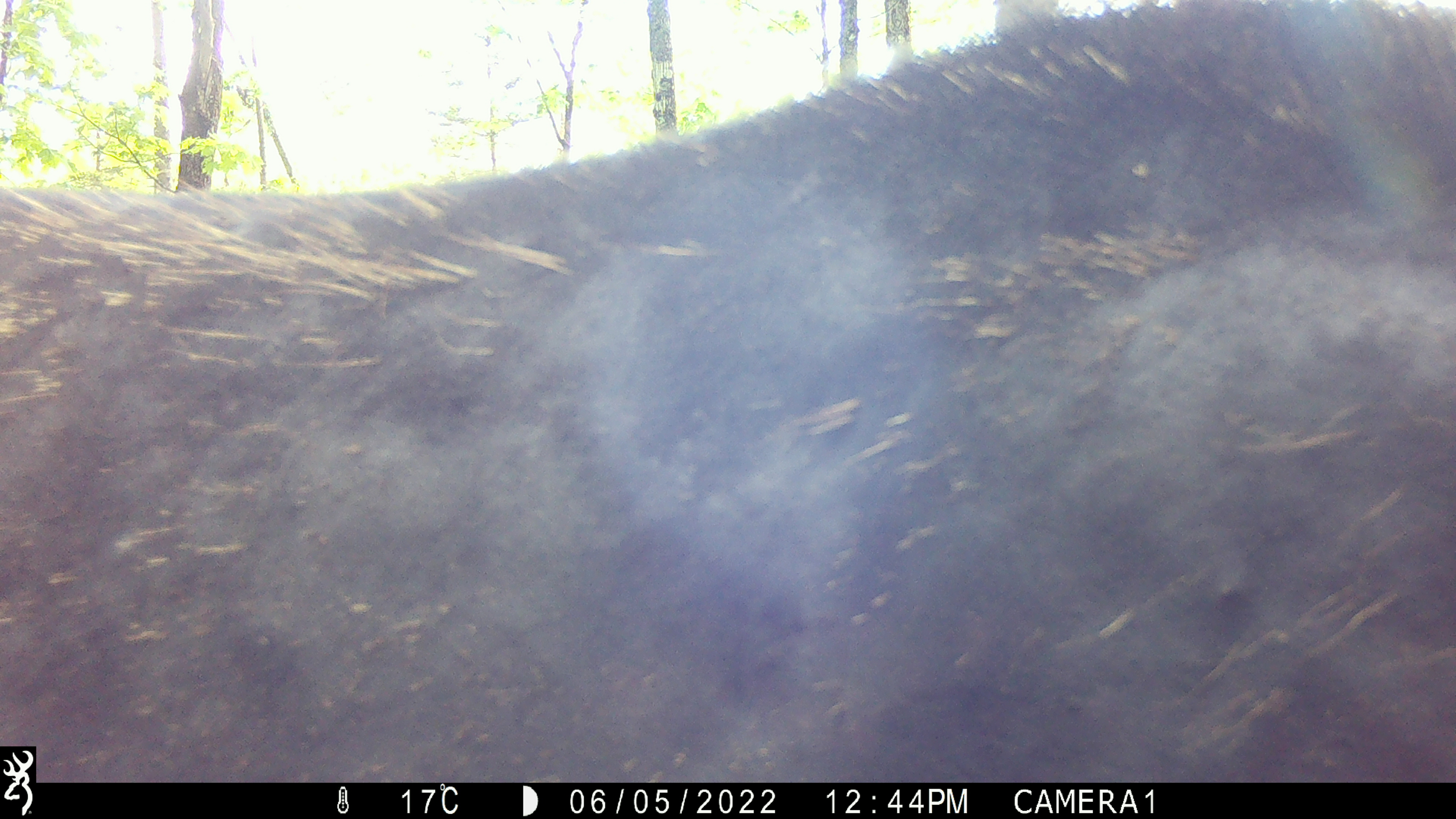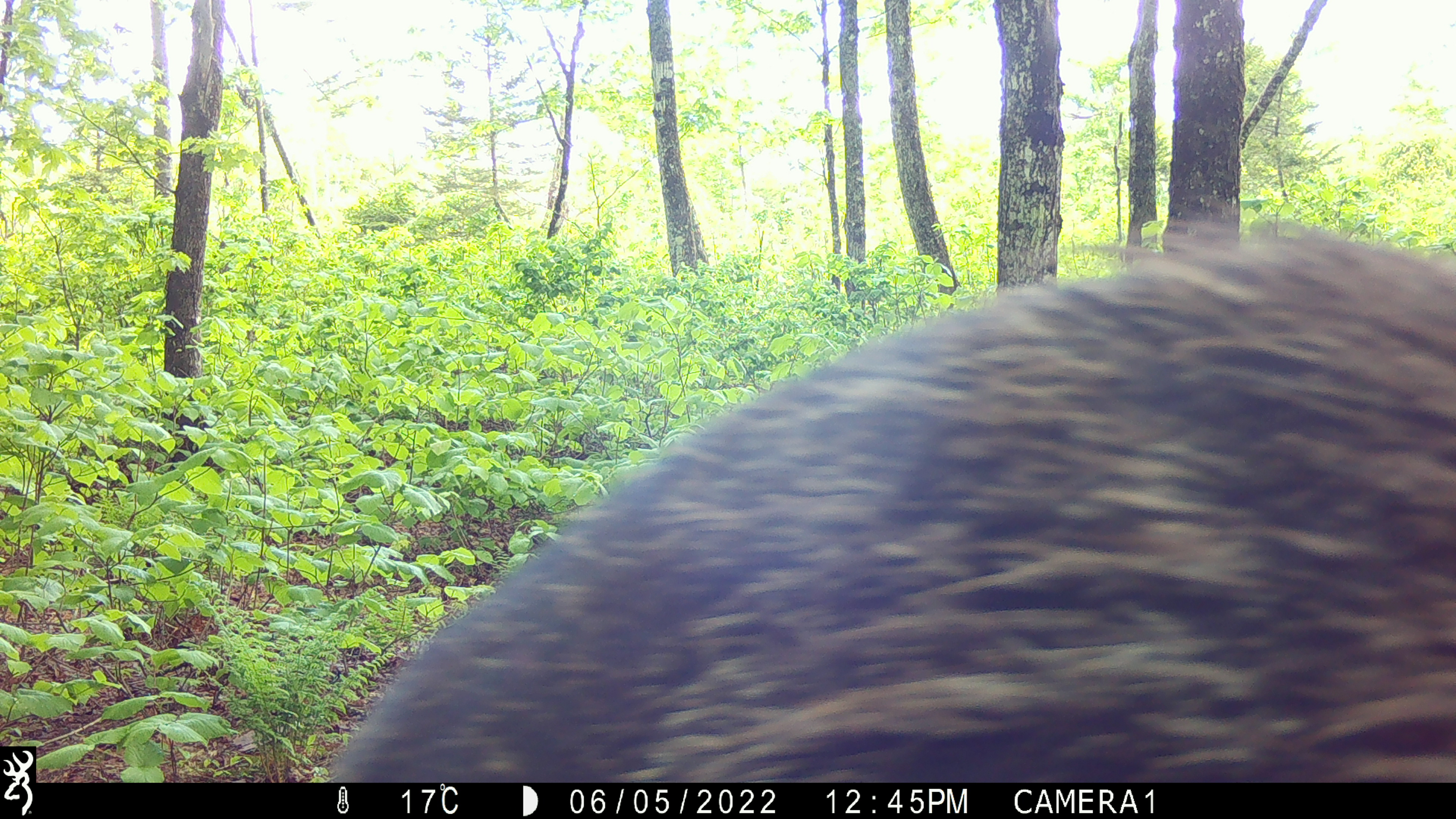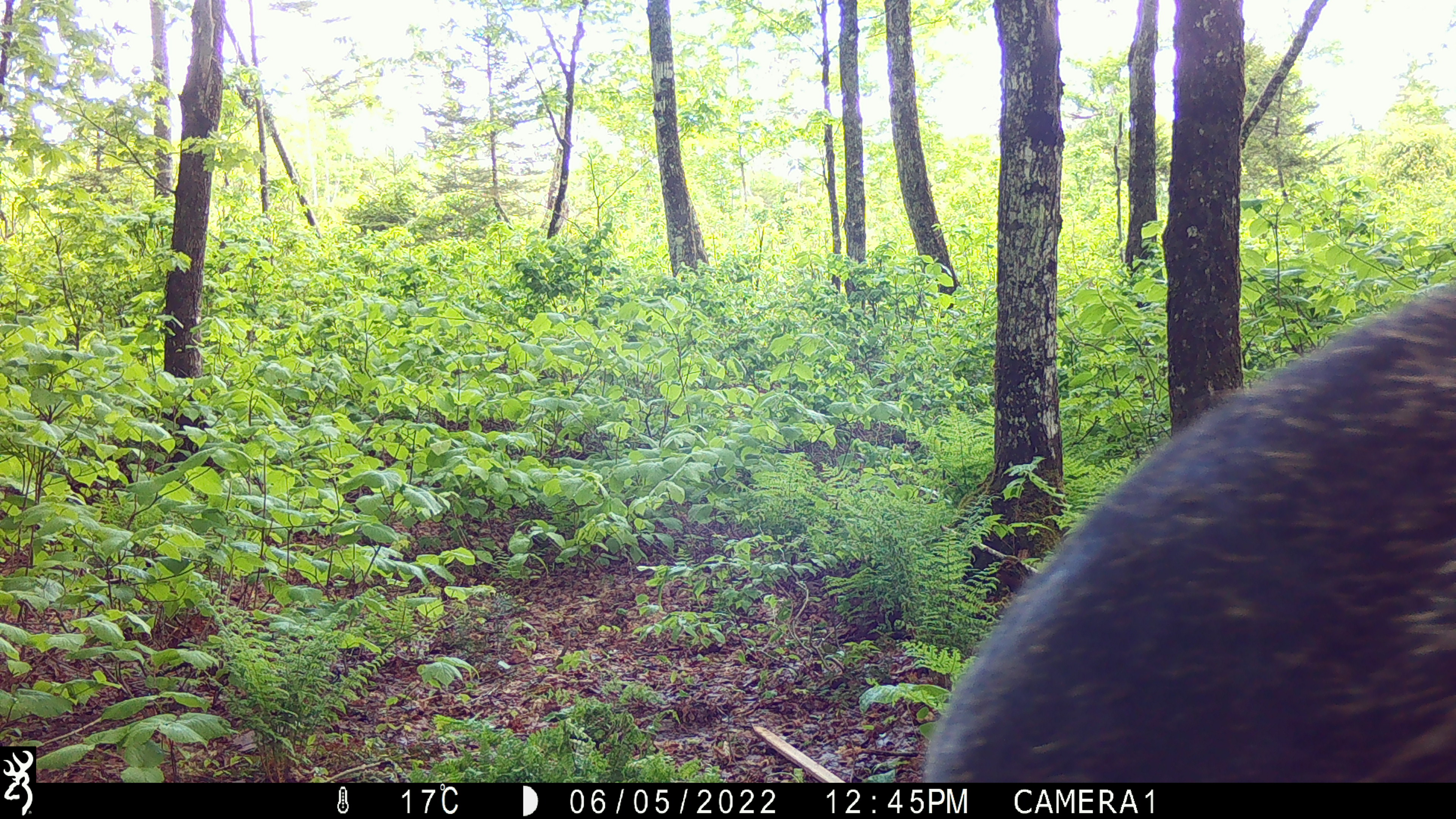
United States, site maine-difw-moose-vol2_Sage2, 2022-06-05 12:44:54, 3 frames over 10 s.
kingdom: Animalia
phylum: Chordata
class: Mammalia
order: Artiodactyla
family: Cervidae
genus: Alces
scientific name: Alces alces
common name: moose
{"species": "moose (Alces alces)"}